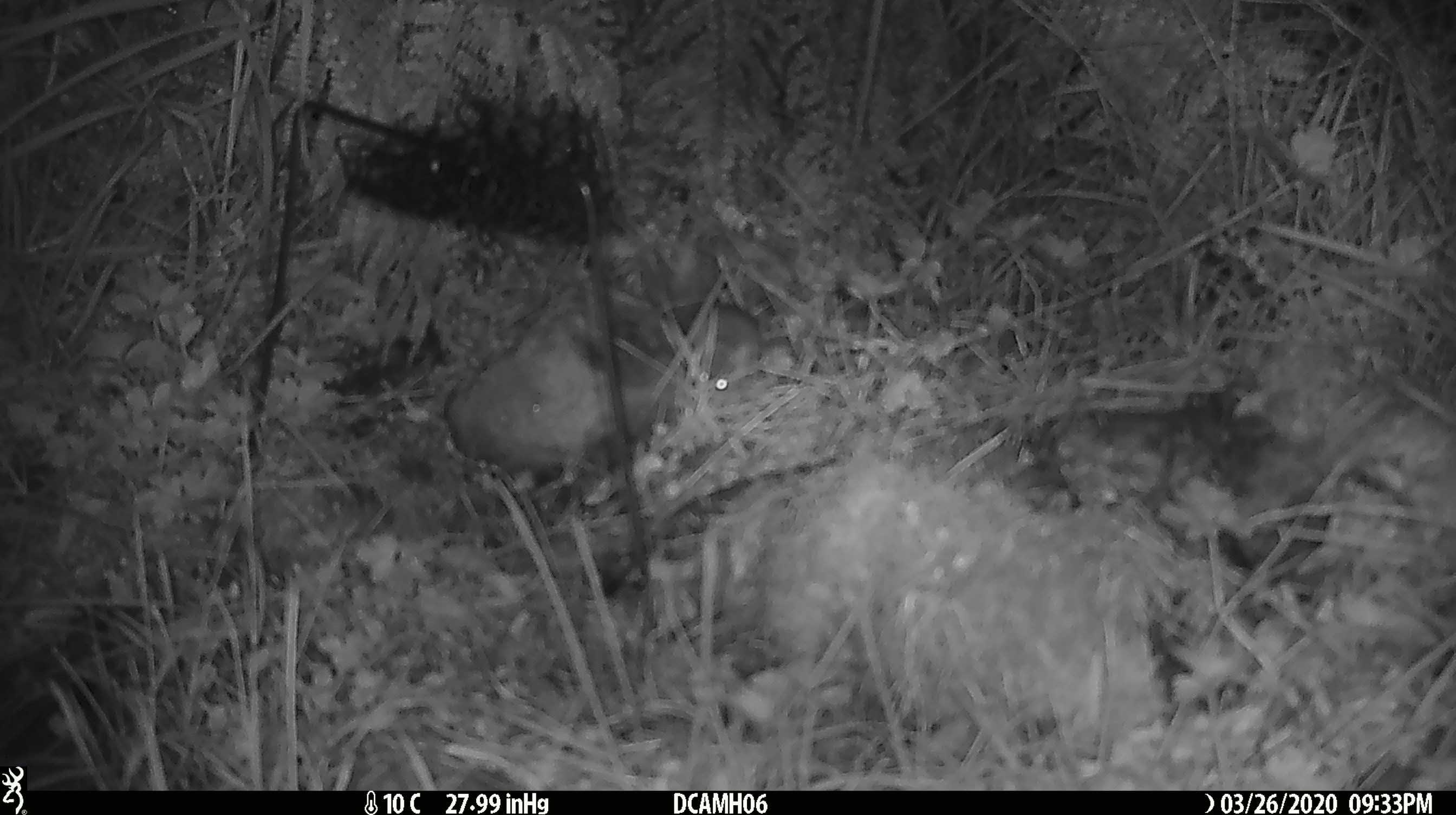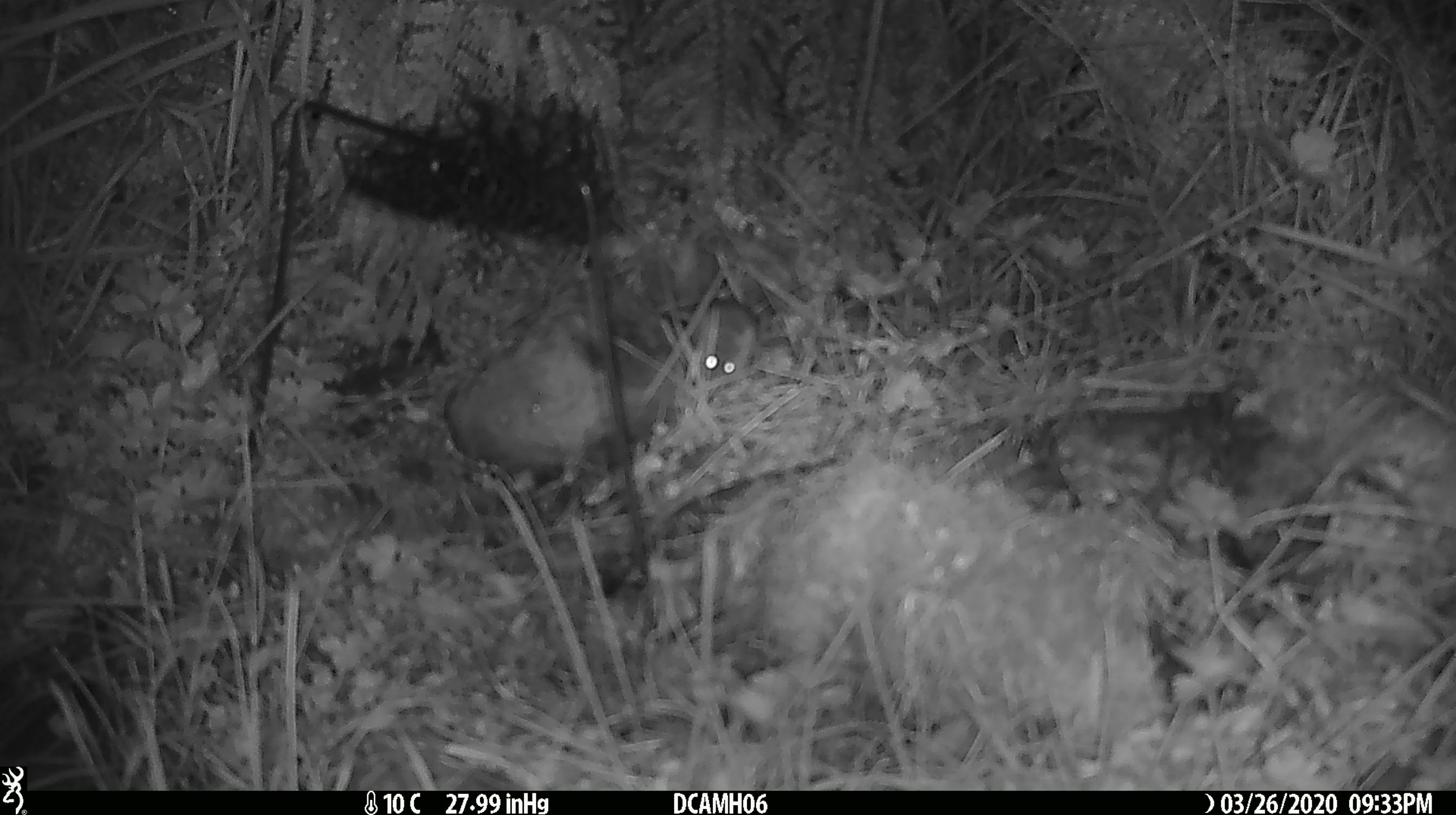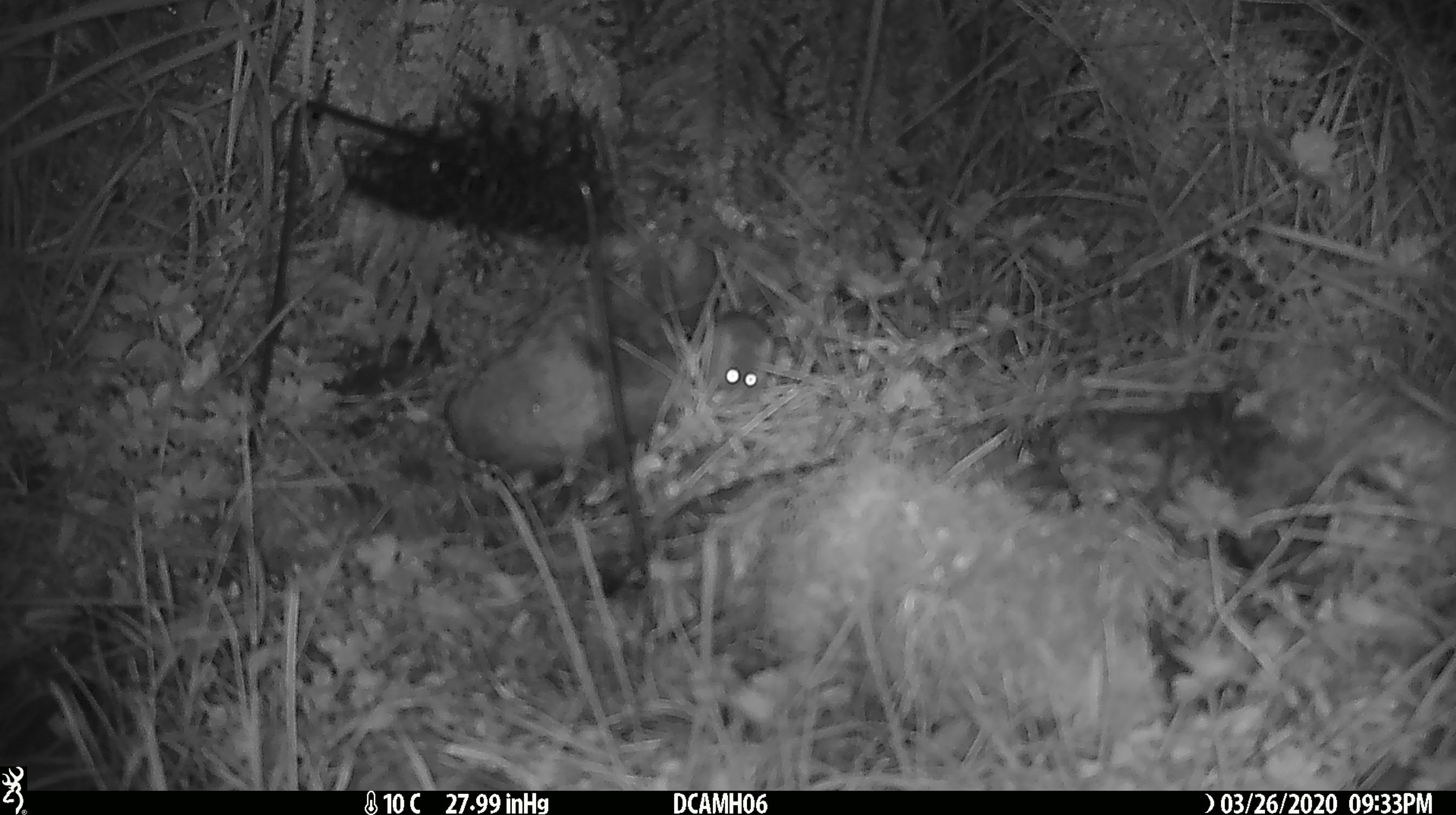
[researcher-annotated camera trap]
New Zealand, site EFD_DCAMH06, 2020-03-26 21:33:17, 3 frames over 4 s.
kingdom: Animalia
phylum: Chordata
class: Mammalia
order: Rodentia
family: Muridae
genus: Mus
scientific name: Mus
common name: mouse